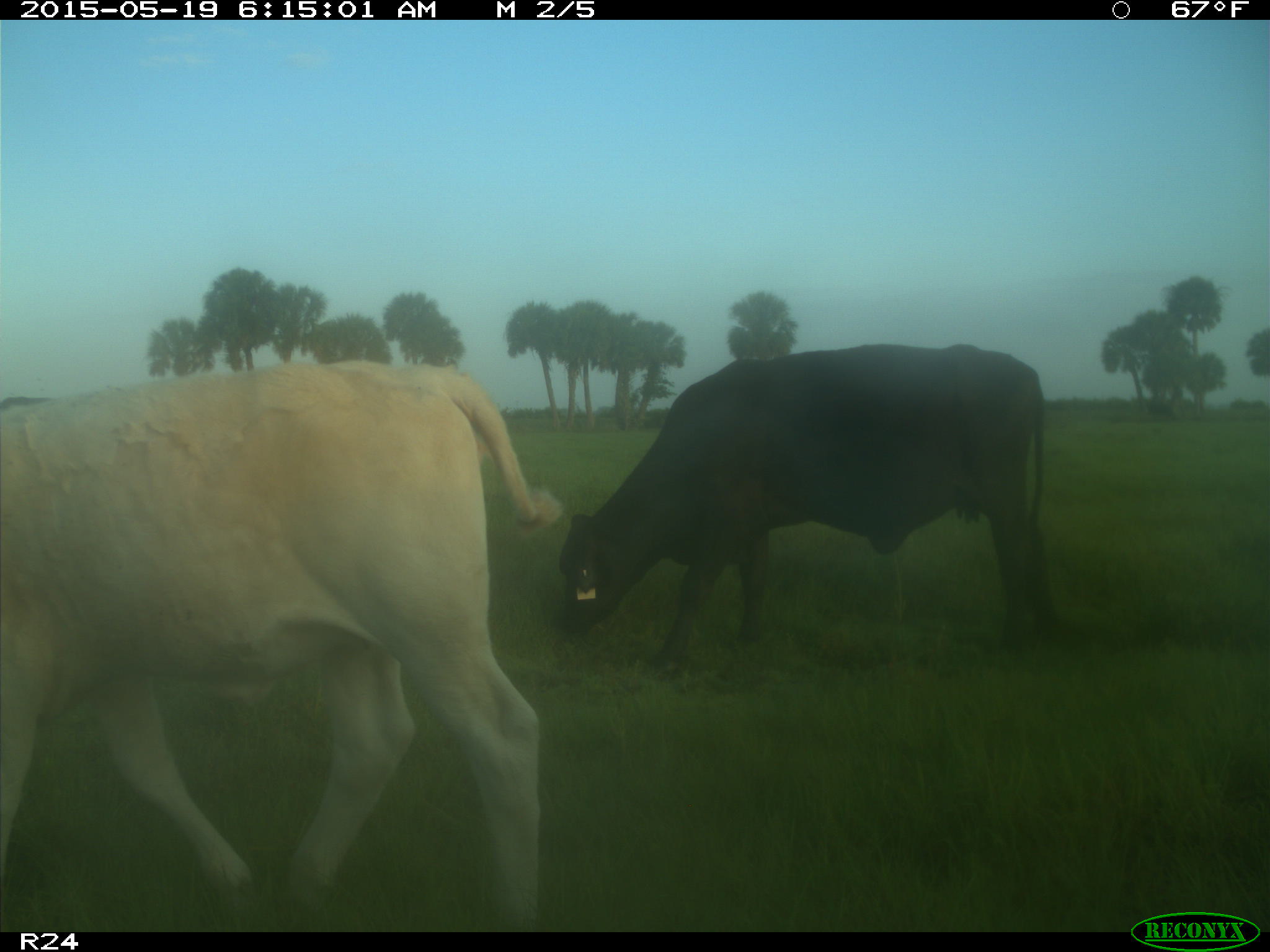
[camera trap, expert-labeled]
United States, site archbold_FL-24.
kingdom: Animalia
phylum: Chordata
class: Mammalia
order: Artiodactyla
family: Bovidae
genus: Bos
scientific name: Bos taurus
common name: domestic cow